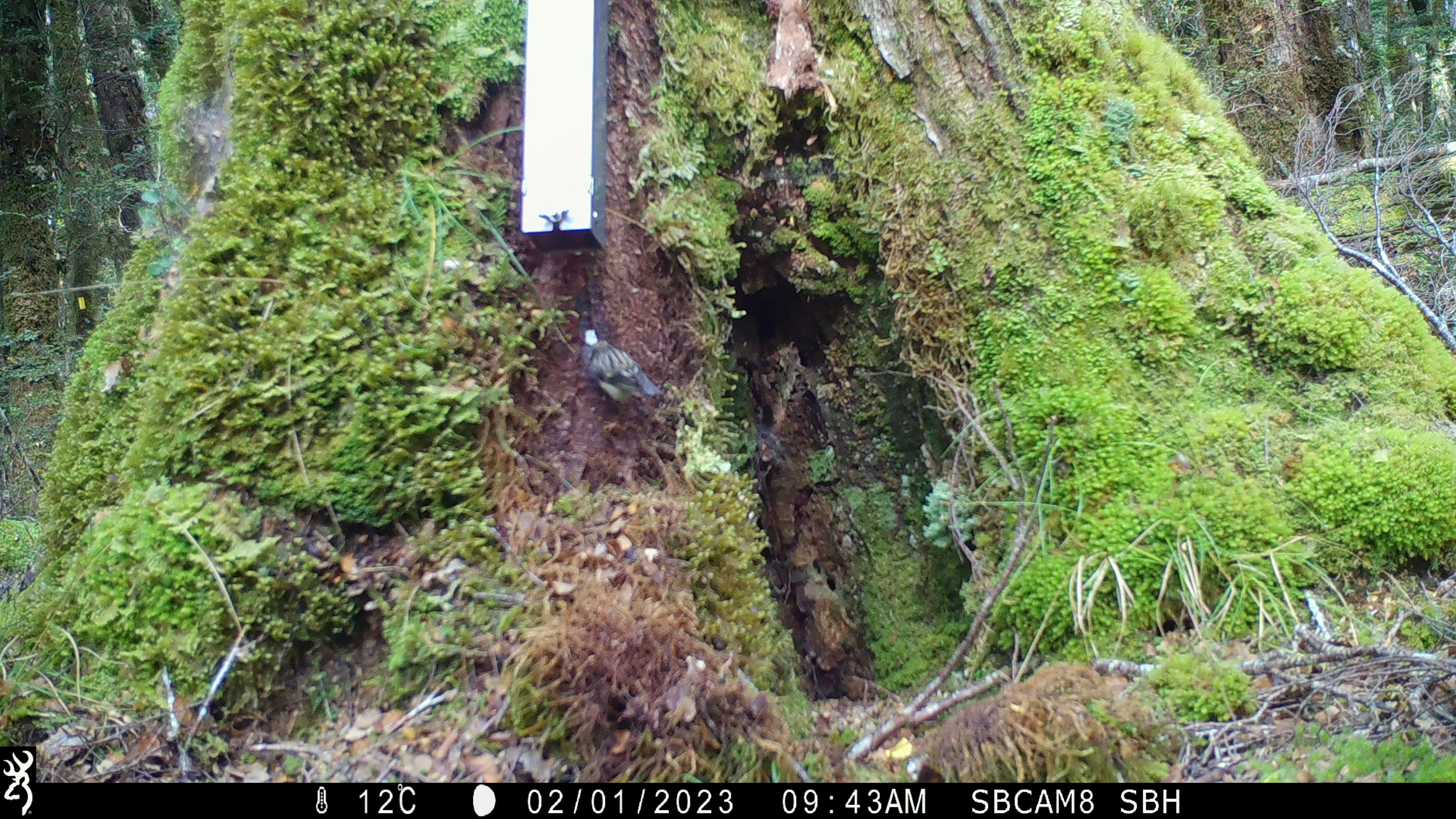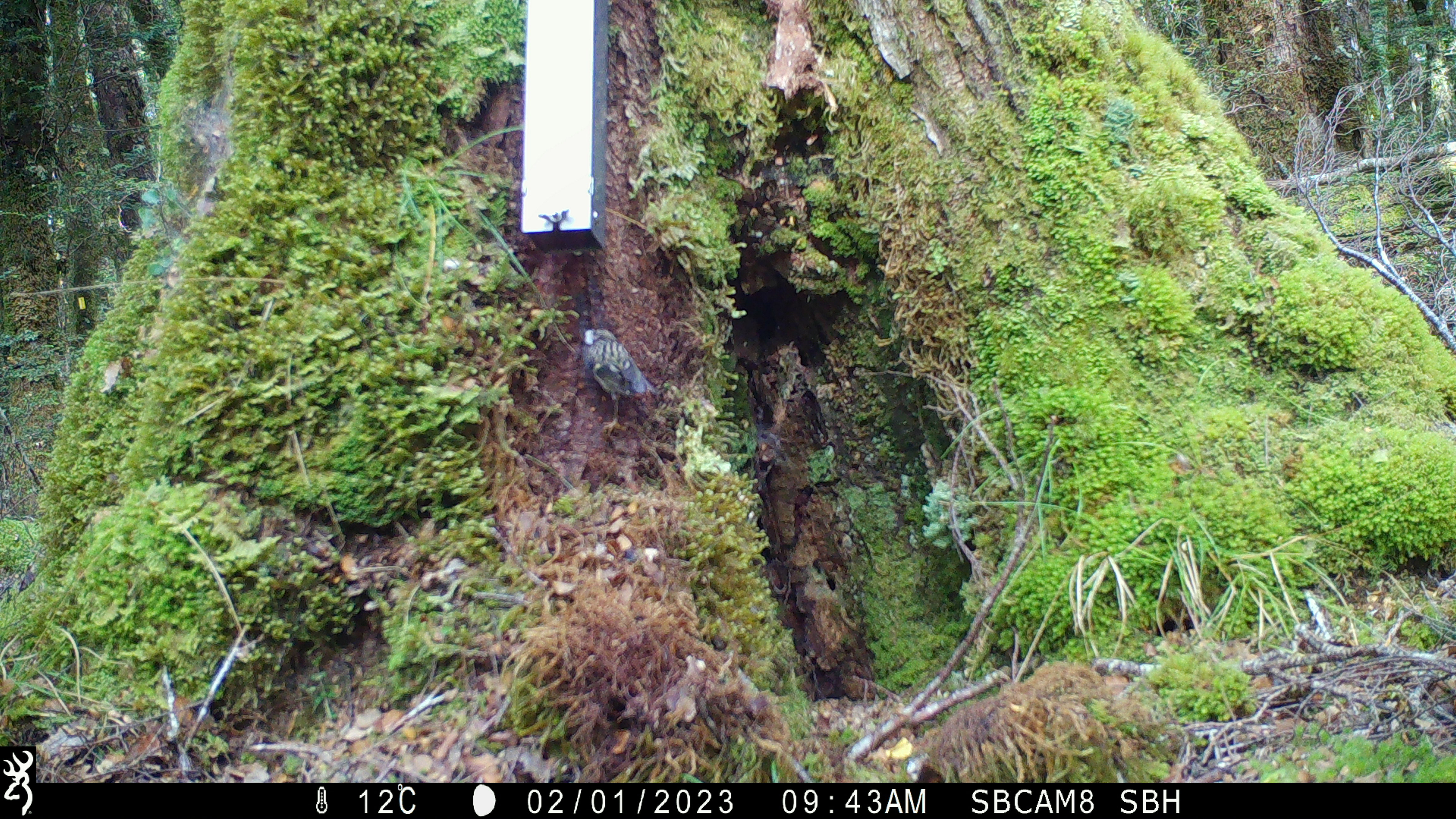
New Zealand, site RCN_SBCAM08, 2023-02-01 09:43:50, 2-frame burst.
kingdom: Animalia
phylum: Chordata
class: Aves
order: Passeriformes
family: Acanthisittidae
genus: Acanthisitta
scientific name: Acanthisitta chloris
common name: rifleman